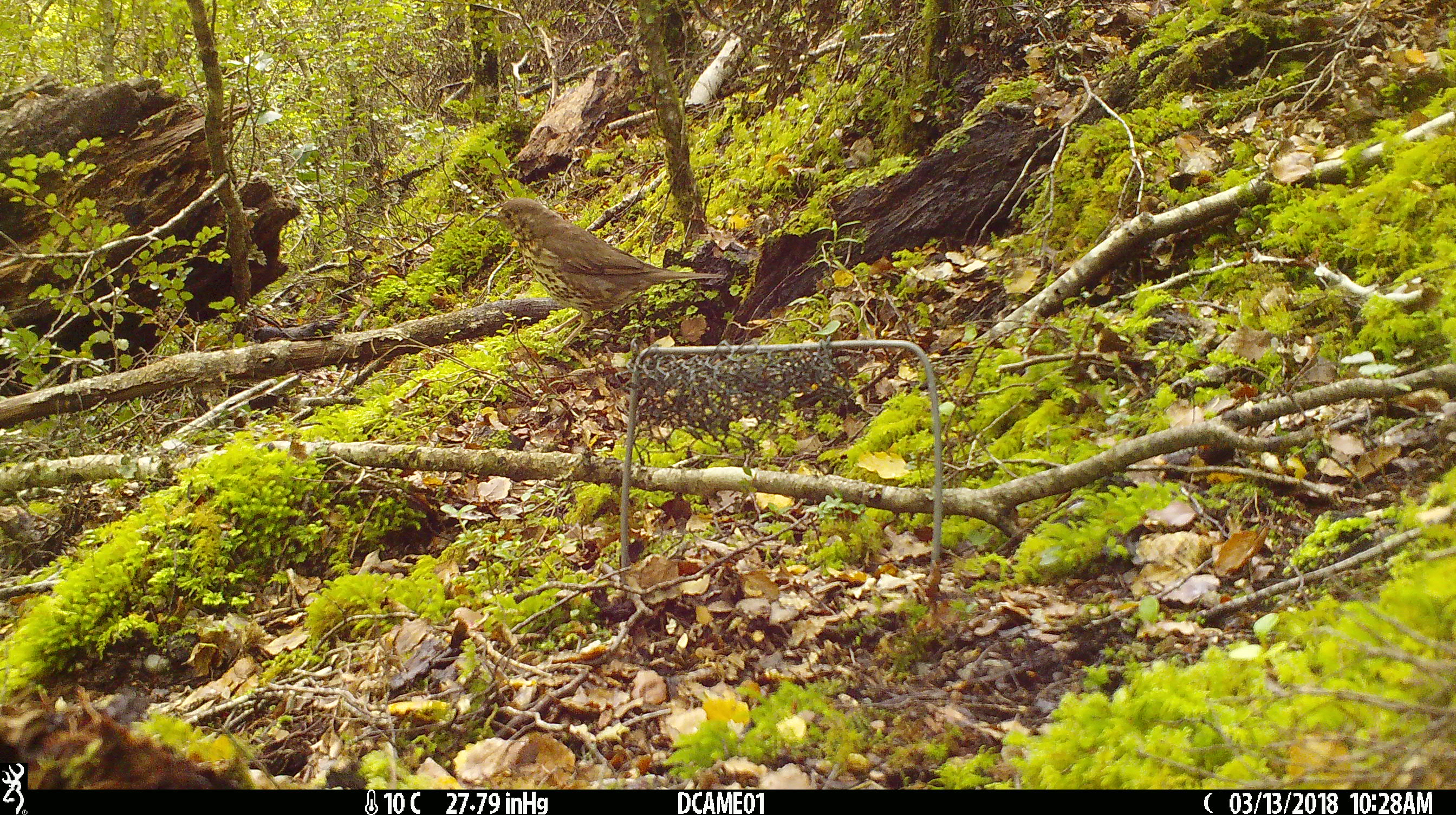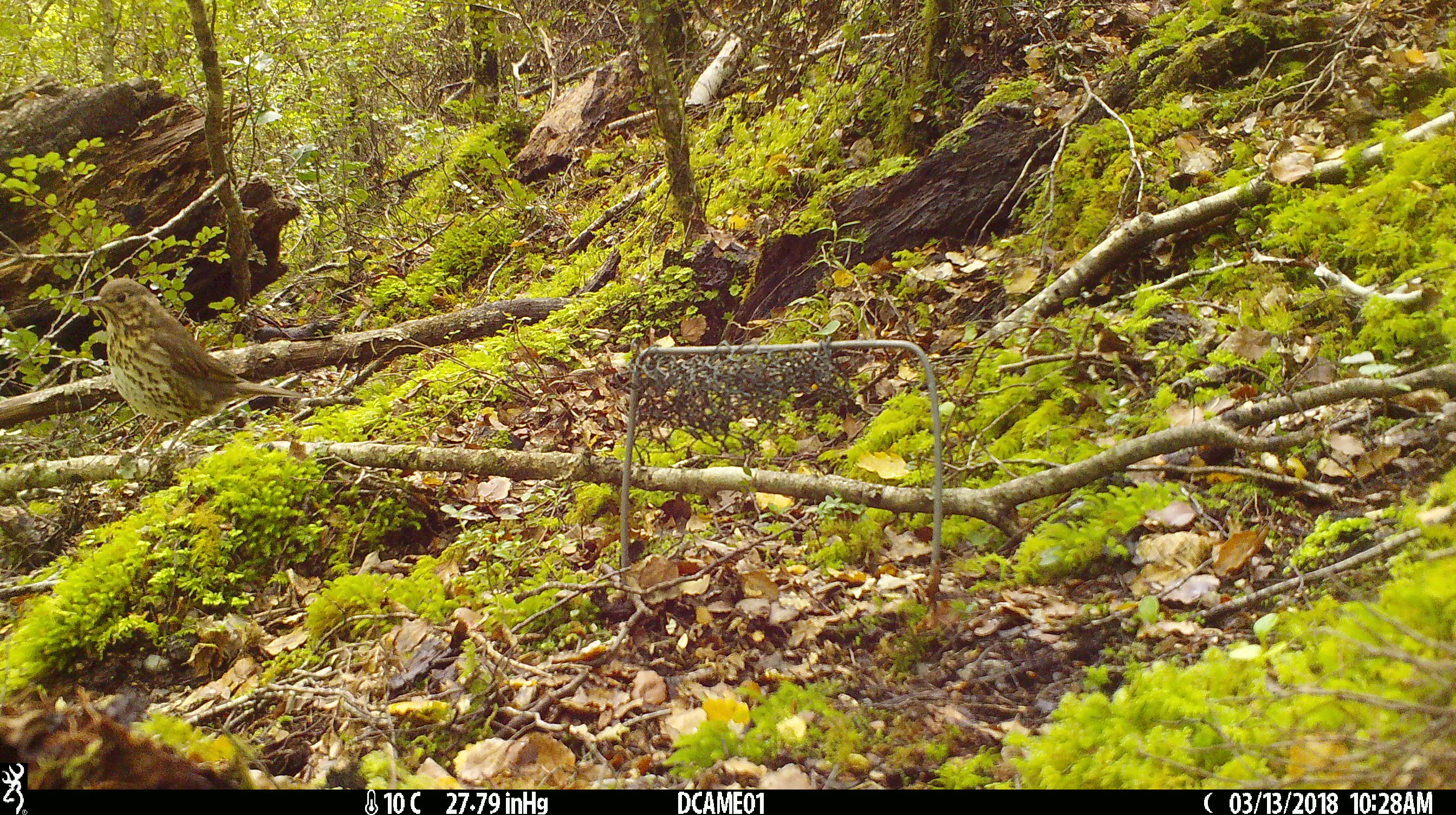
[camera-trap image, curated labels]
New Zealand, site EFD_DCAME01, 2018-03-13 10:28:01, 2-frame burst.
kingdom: Animalia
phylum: Chordata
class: Aves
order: Passeriformes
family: Turdidae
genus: Turdus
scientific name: Turdus philomelos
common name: song thrush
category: thrush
Thrush (song thrush) (Turdus philomelos).